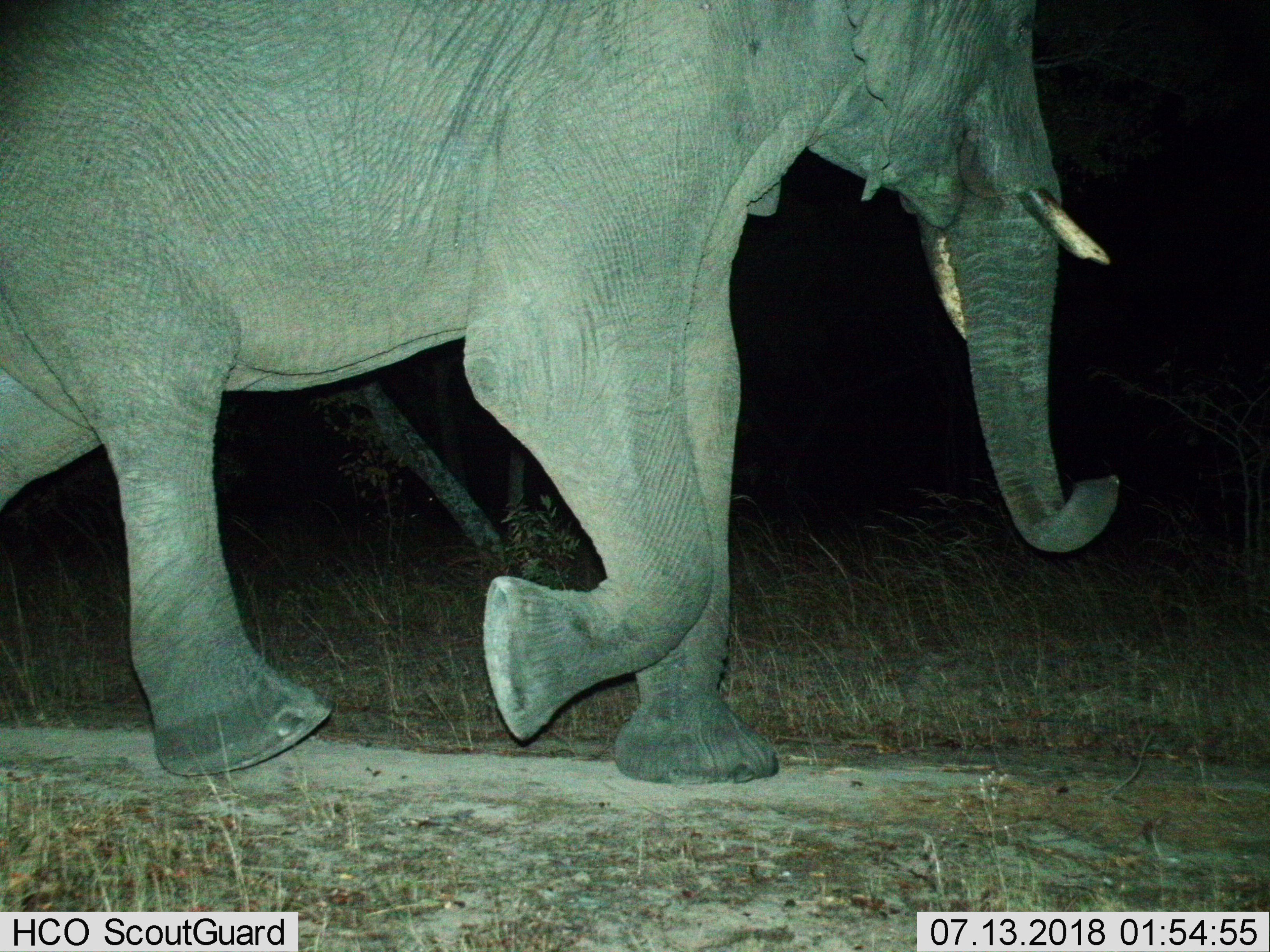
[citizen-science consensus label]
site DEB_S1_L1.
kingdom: Animalia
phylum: Chordata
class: Mammalia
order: Proboscidea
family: Elephantidae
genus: Loxodonta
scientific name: Loxodonta africana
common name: african bush elephant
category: elephant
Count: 1.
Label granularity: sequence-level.